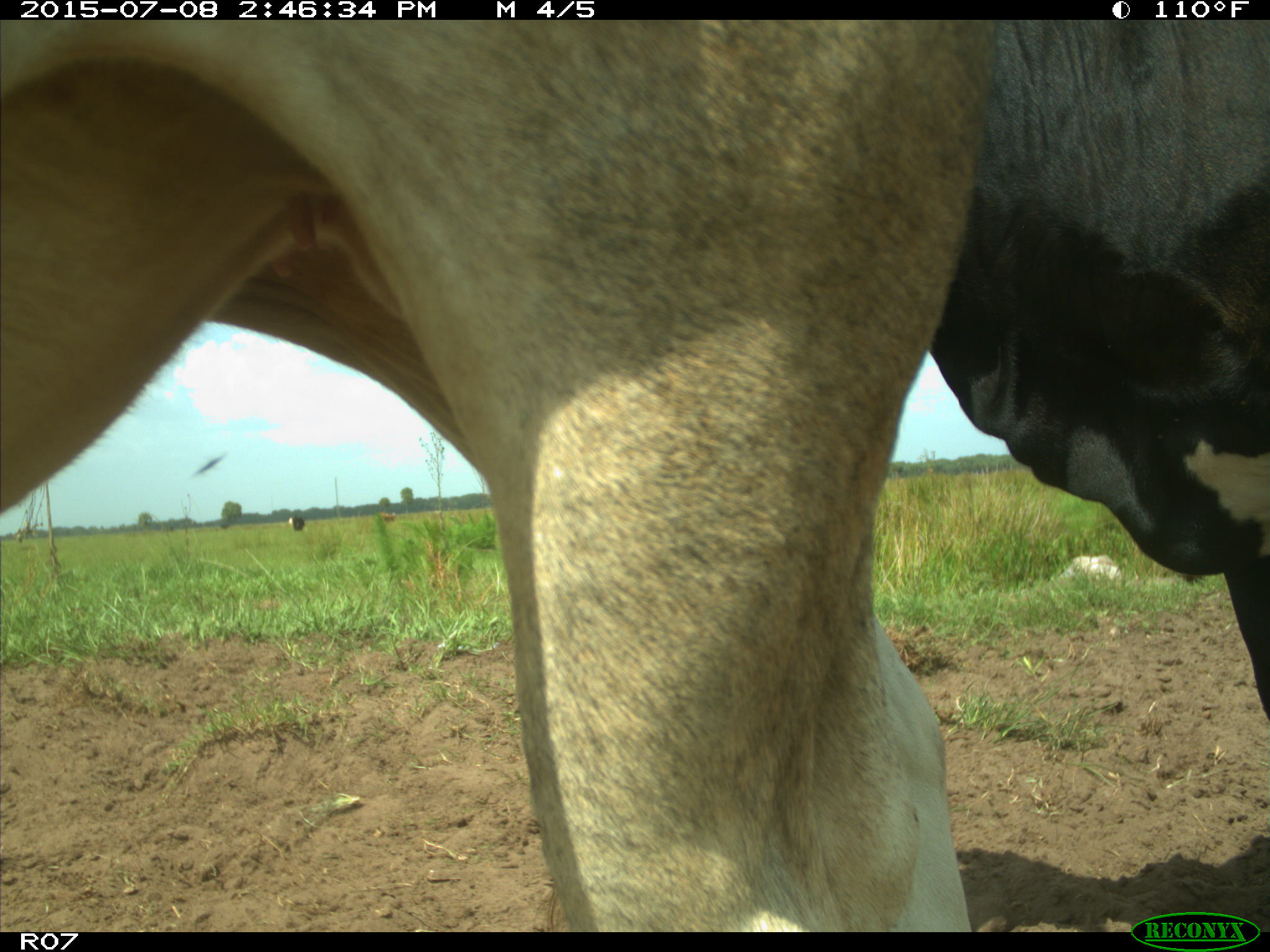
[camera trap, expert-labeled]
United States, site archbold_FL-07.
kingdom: Animalia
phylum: Chordata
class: Mammalia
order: Artiodactyla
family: Bovidae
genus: Bos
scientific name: Bos taurus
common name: domestic cow